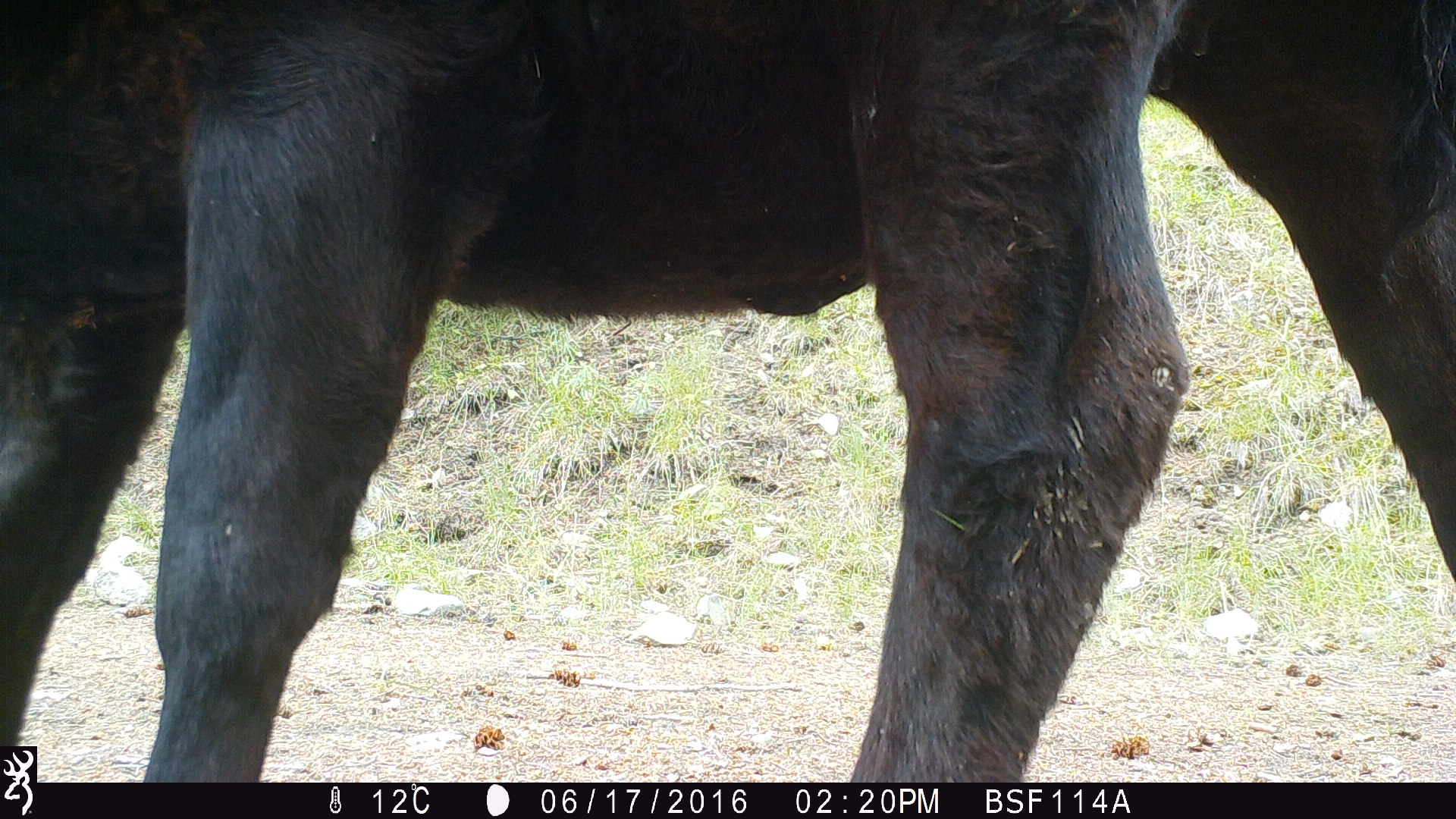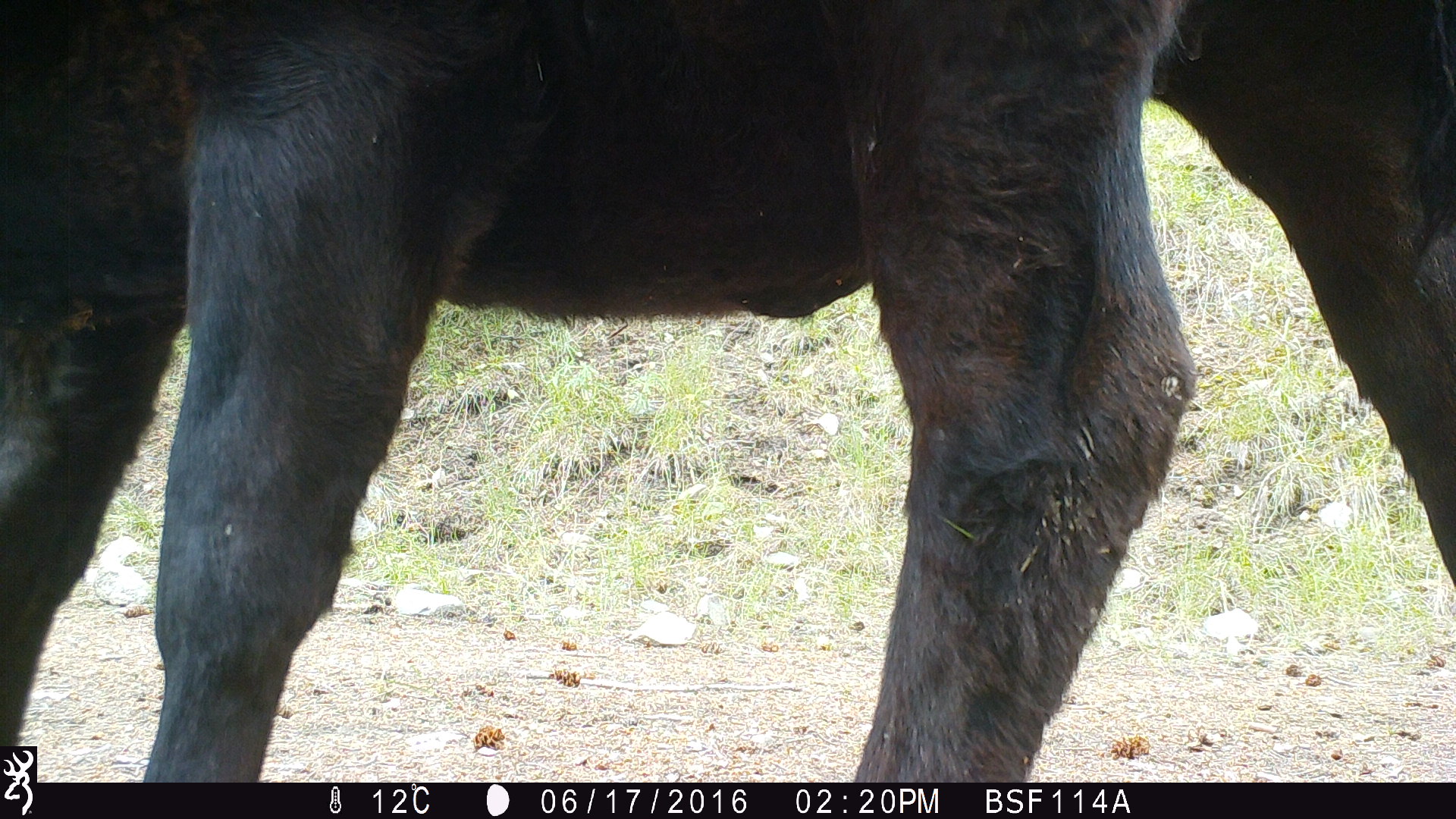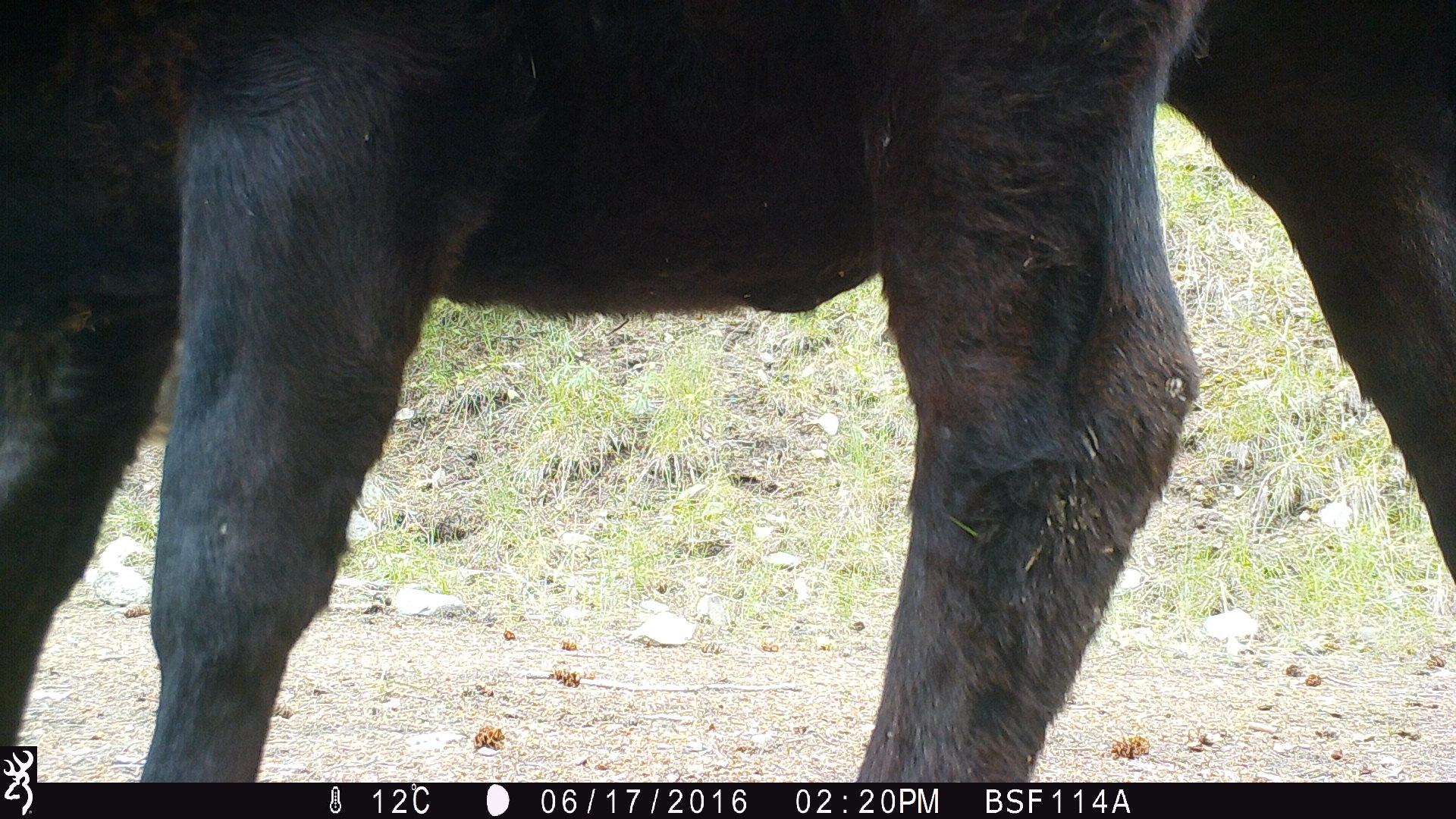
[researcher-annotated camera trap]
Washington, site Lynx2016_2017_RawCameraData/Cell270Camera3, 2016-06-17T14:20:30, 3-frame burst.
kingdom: Animalia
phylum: Chordata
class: Mammalia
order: Artiodactyla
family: Bovidae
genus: Bos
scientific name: Bos taurus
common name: domestic cattle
Domestic cattle (Bos taurus). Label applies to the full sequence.